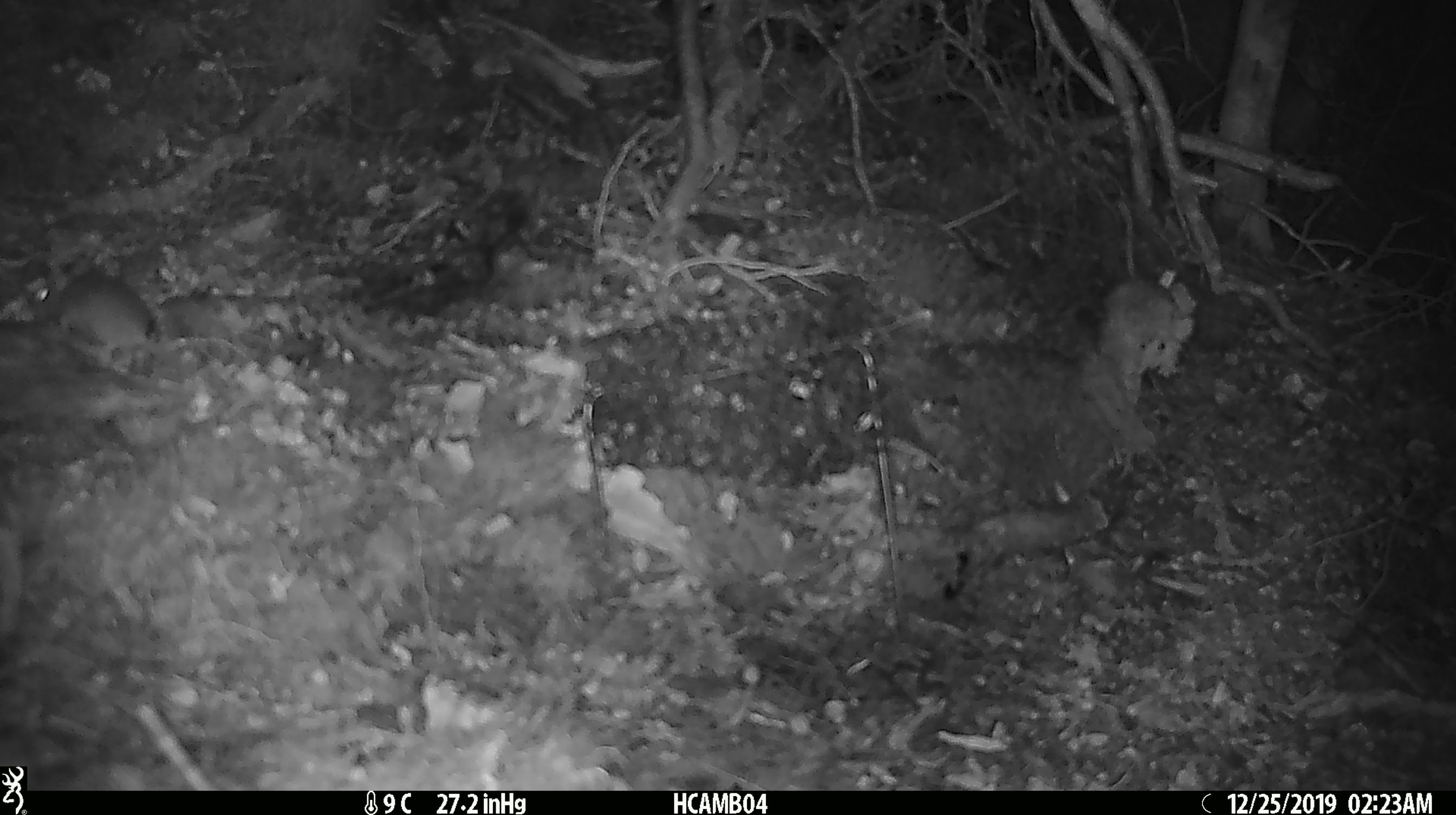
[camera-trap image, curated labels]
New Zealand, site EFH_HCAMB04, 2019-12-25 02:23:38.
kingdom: Animalia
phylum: Chordata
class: Mammalia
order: Rodentia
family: Muridae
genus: Mus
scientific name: Mus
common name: mouse